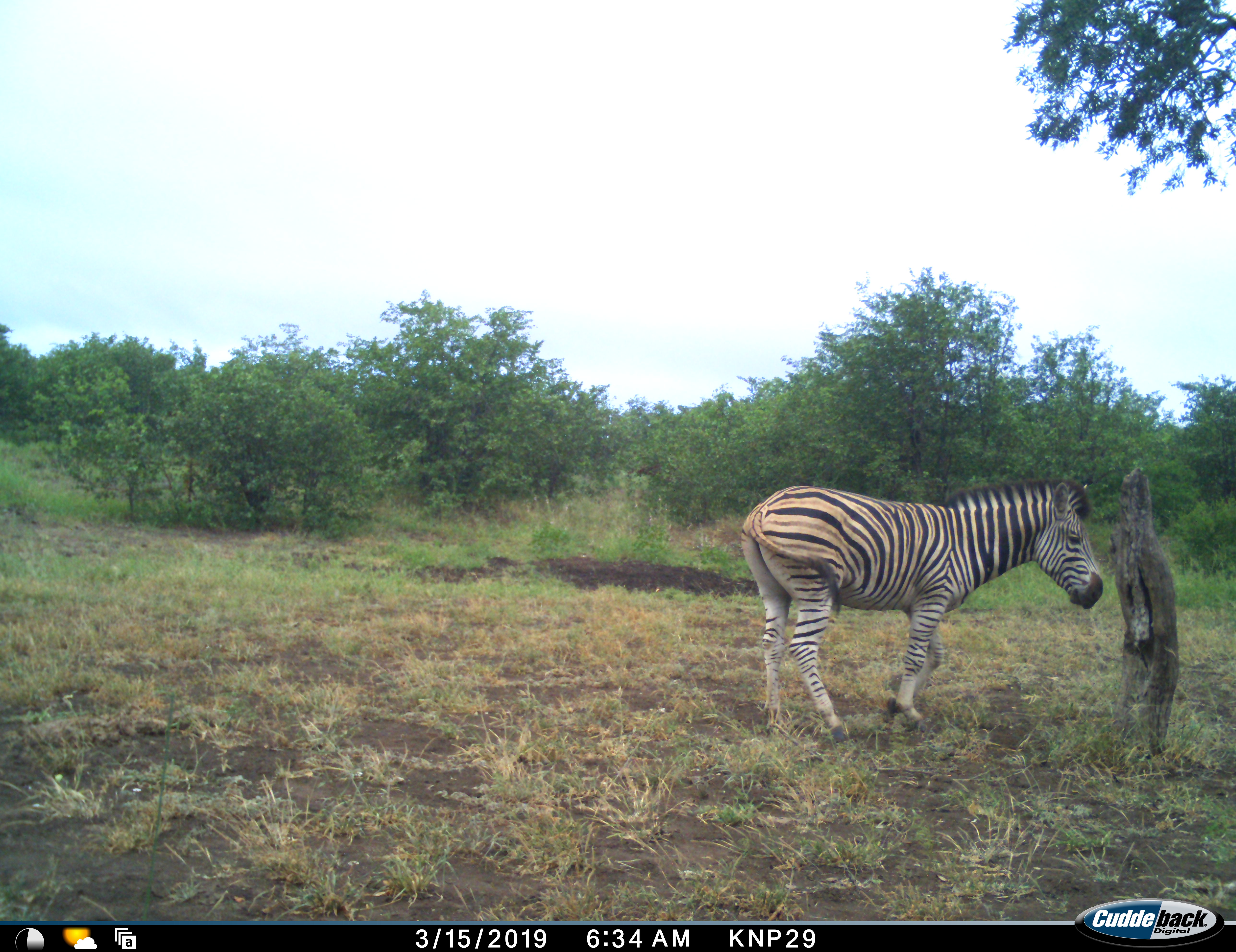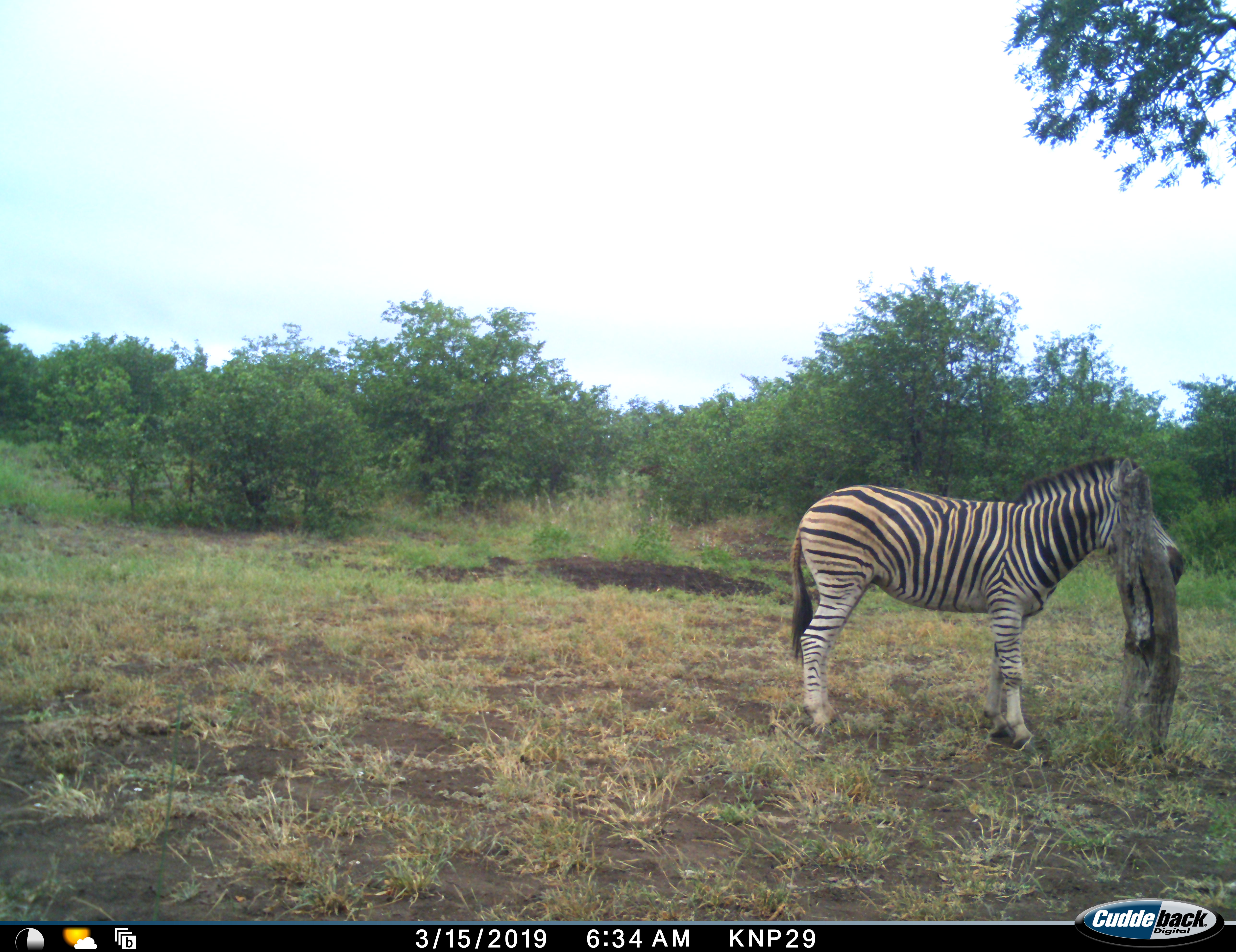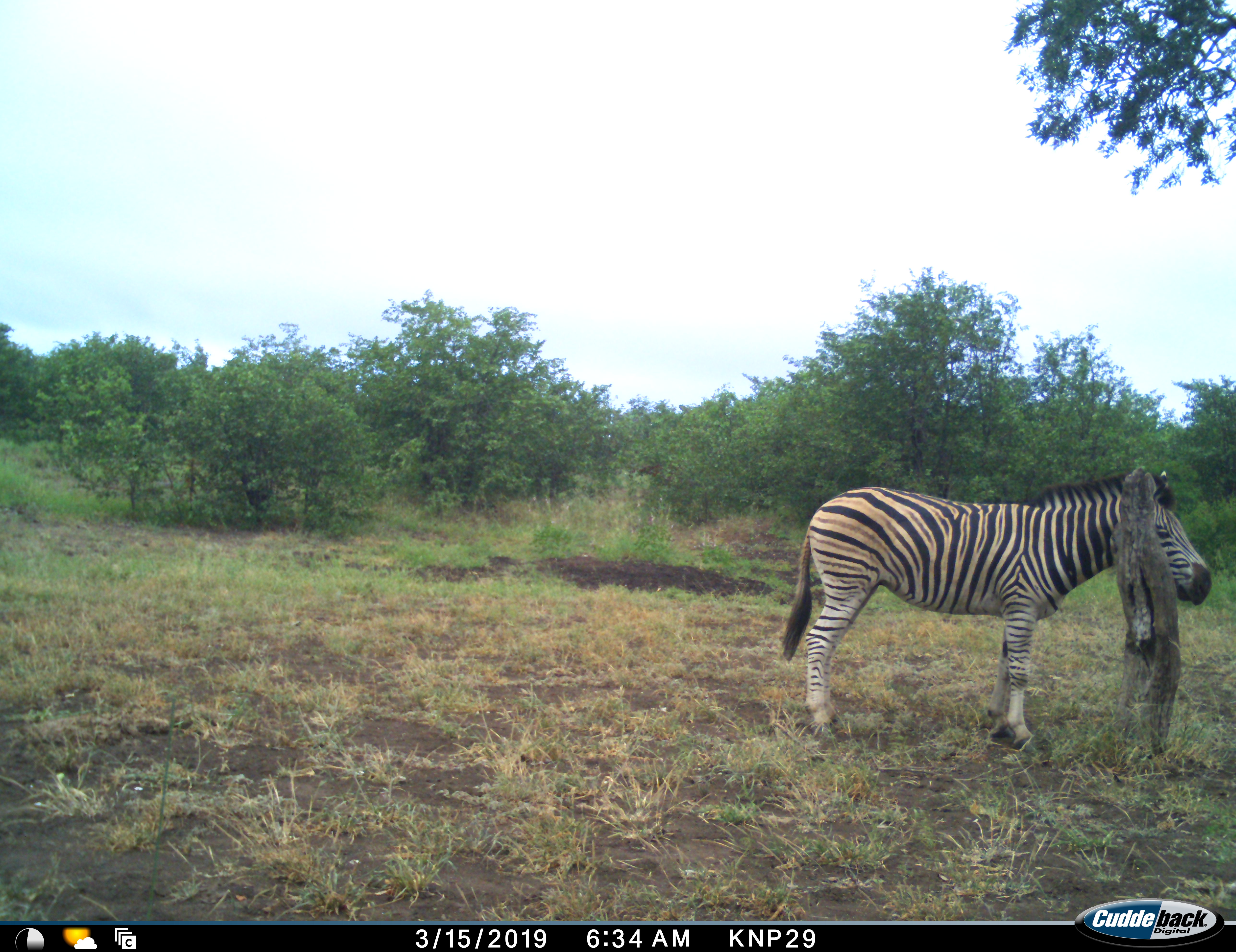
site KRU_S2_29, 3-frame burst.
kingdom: Animalia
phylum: Chordata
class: Mammalia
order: Perissodactyla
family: Equidae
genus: Equus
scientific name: Equus quagga burchellii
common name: burchell's zebra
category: zebraburchells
Zebraburchells (burchell's zebra) (Equus quagga burchellii), count 1. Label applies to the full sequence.